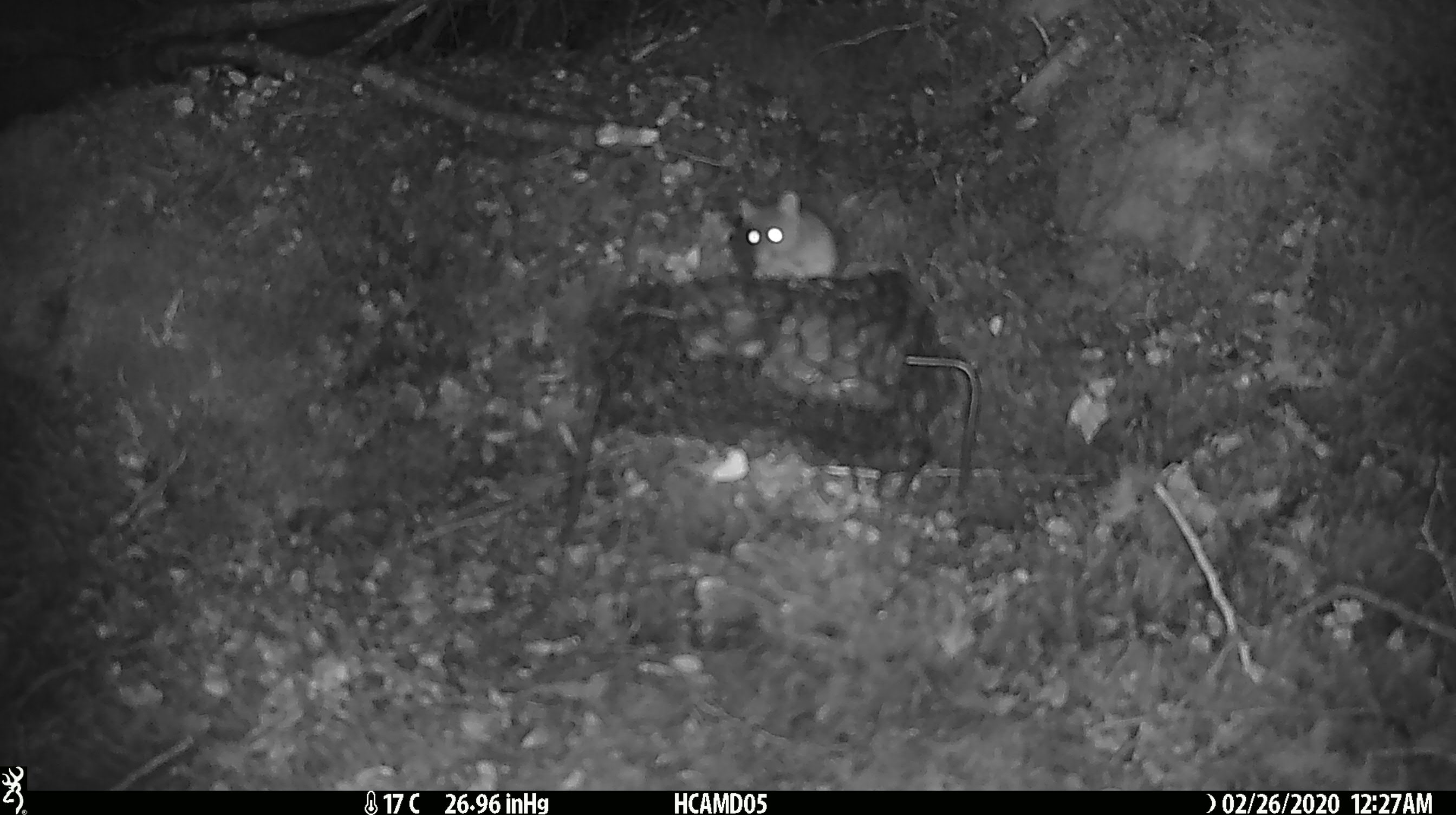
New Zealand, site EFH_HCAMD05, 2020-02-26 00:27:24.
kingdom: Animalia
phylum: Chordata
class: Mammalia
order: Rodentia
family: Muridae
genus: Mus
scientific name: Mus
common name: mouse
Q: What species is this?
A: Mouse (Mus).